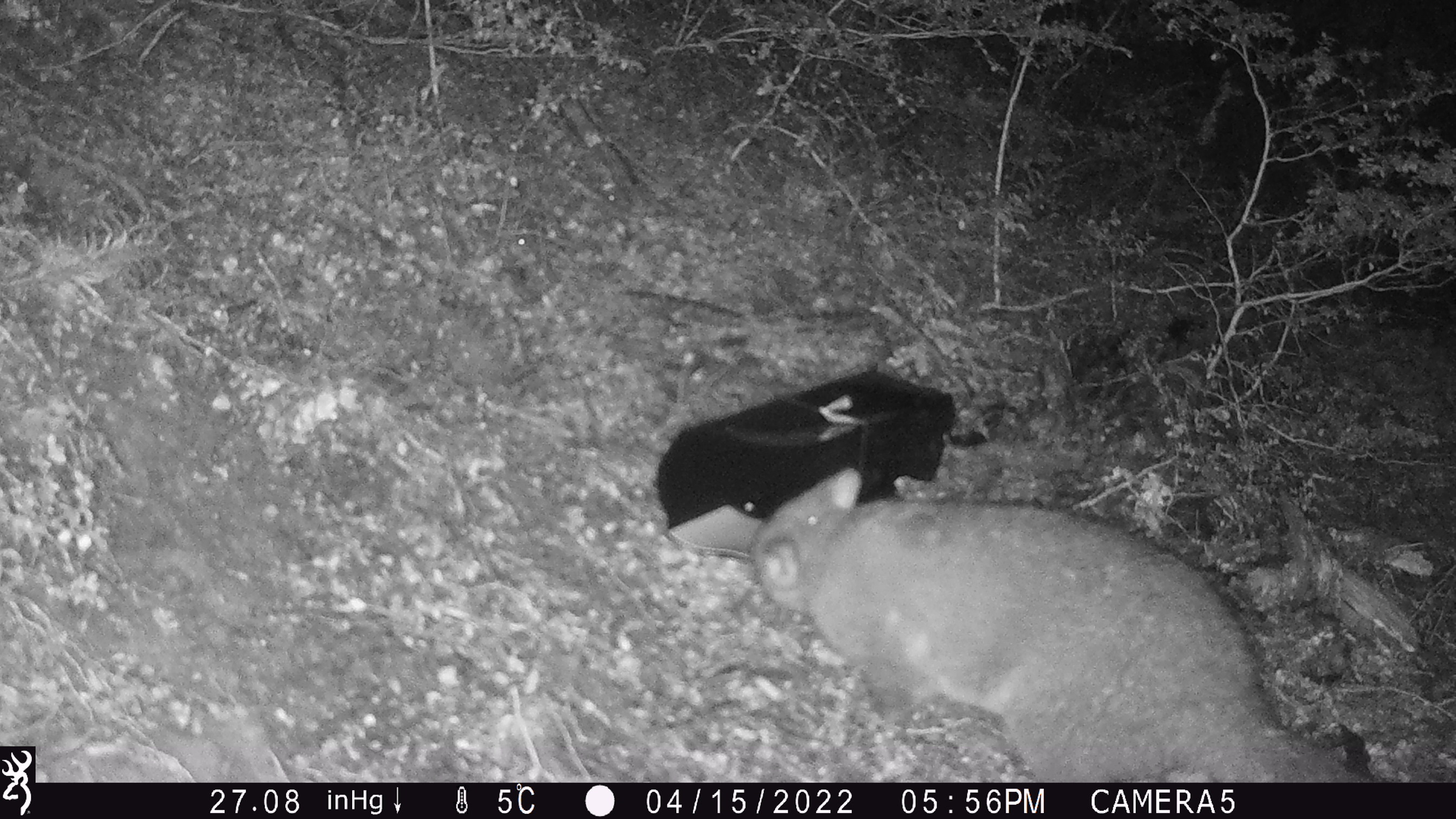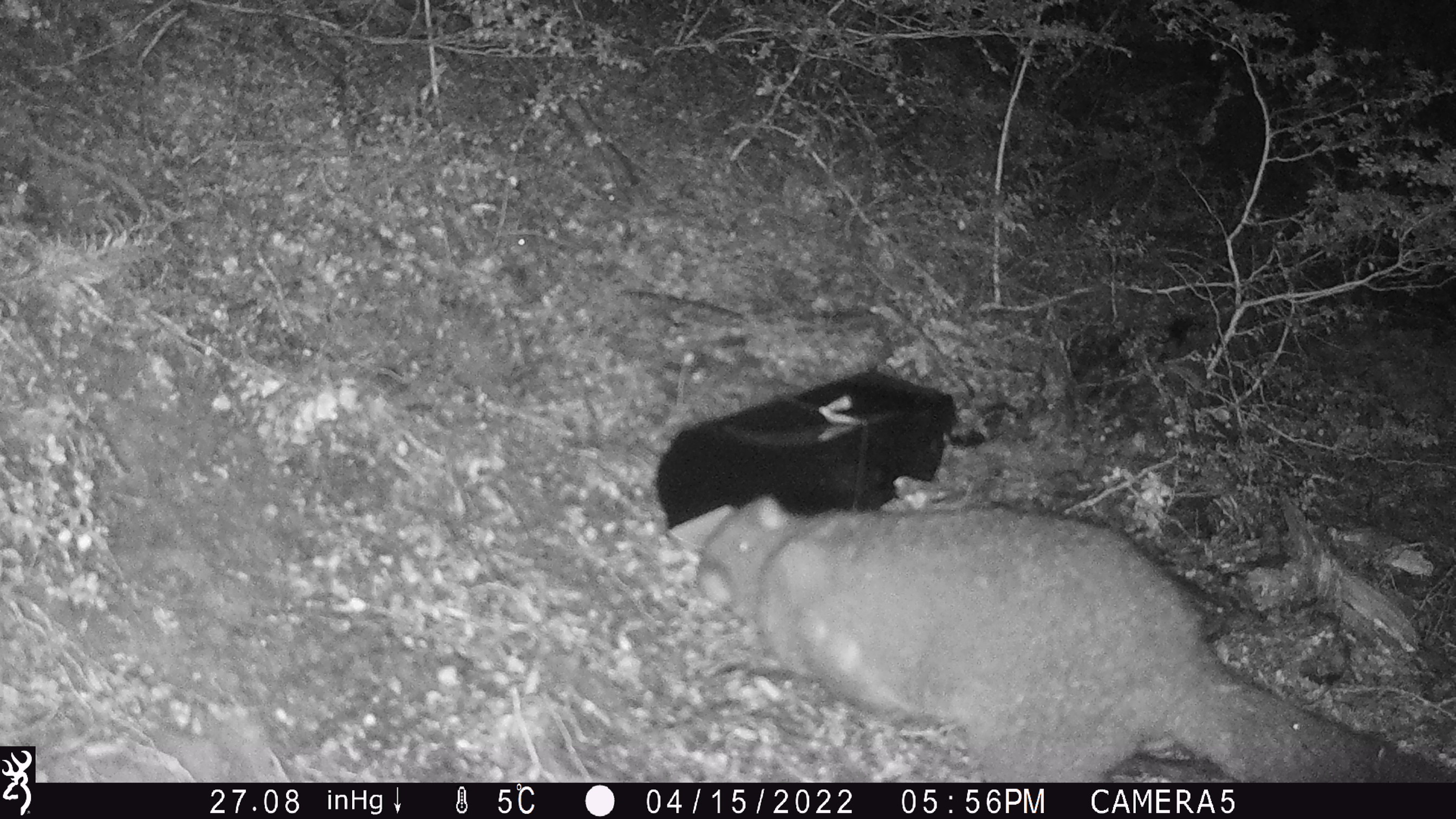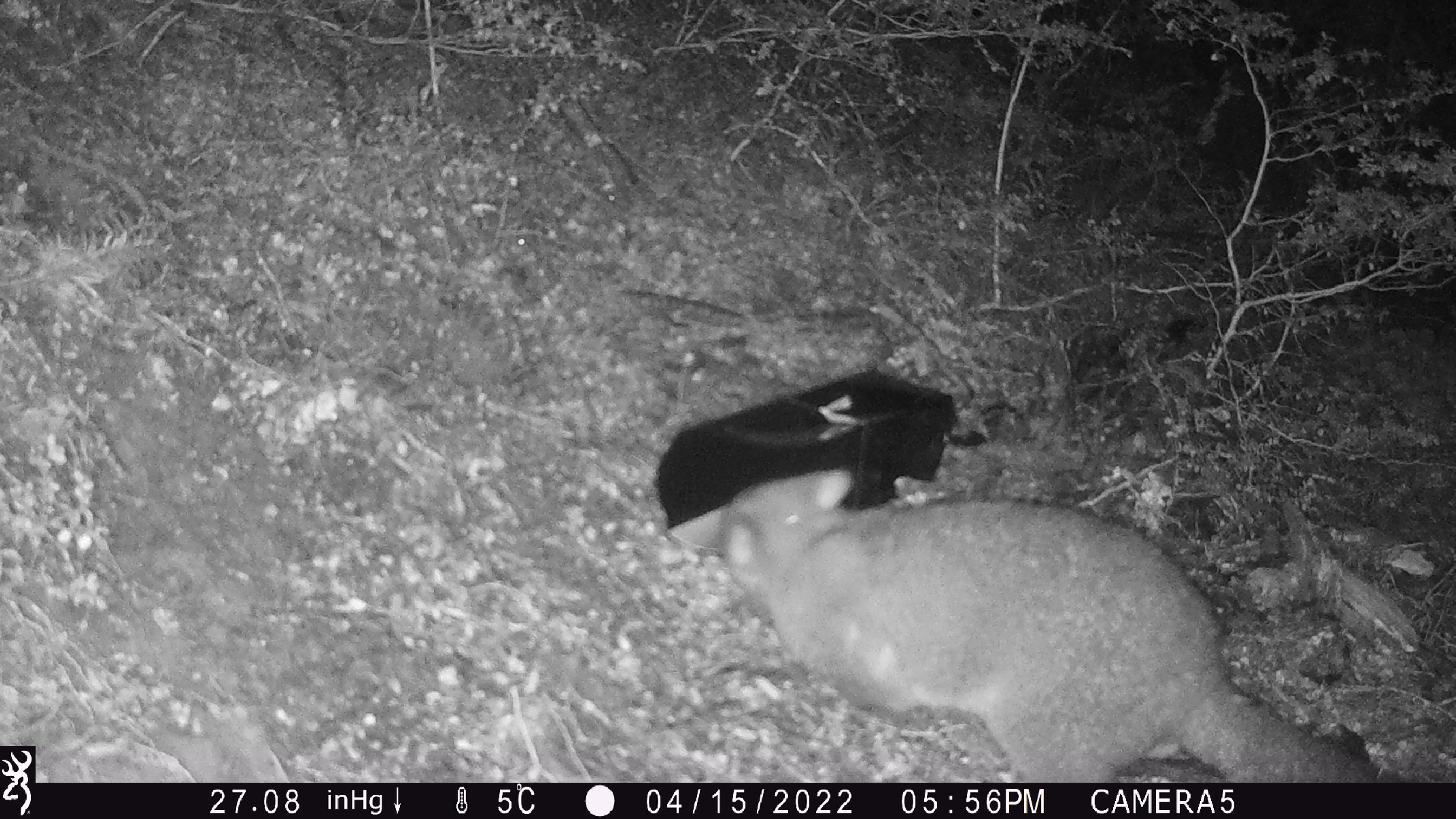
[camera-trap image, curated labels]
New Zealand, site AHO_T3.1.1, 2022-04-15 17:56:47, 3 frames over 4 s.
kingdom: Animalia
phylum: Chordata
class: Mammalia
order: Diprotodontia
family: Phalangeridae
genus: Trichosurus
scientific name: Trichosurus vulpecula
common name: common brushtail possum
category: possum